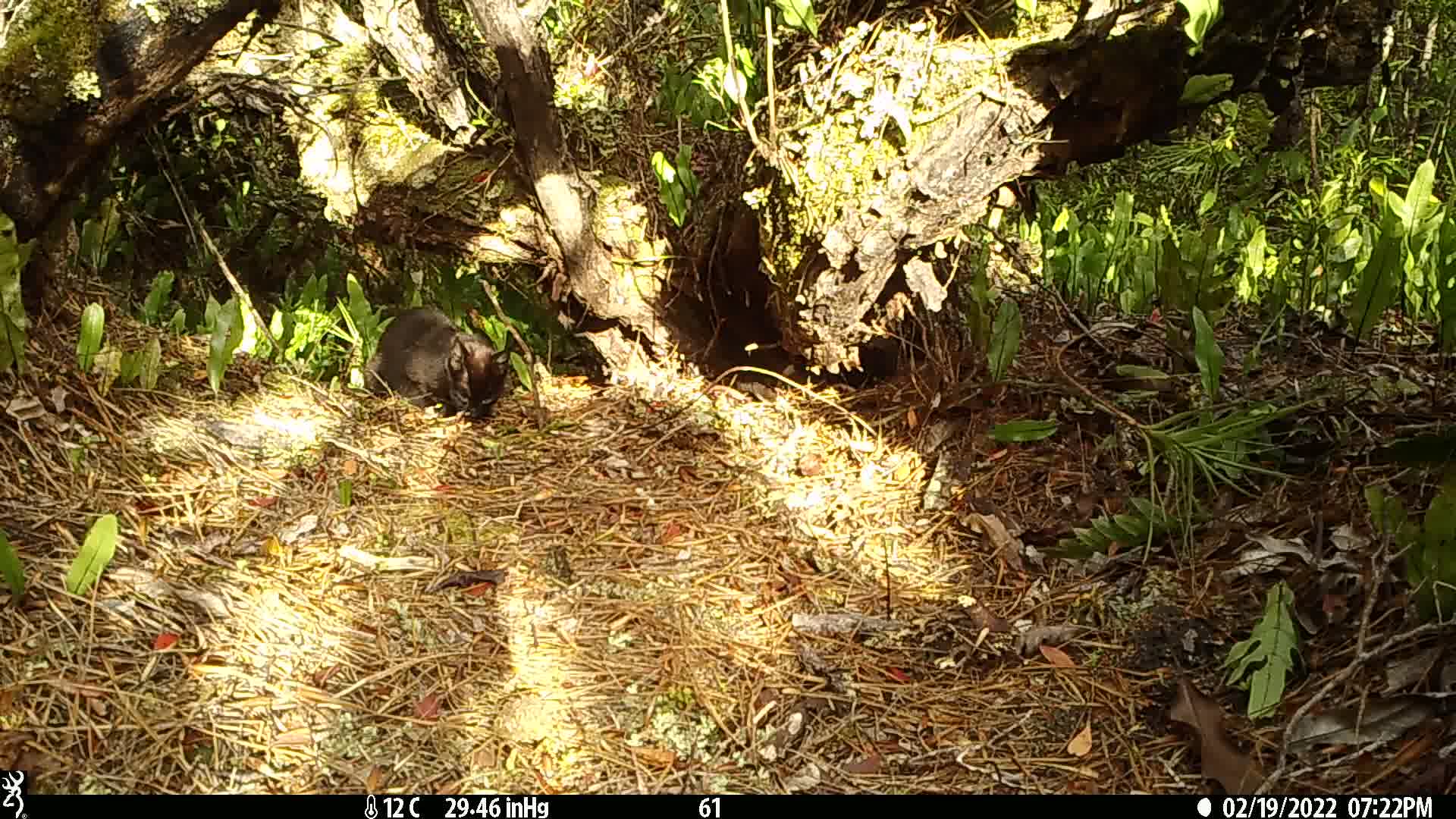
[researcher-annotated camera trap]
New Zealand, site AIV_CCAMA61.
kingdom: Animalia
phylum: Chordata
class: Mammalia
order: Carnivora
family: Felidae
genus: Felis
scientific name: Felis catus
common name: domestic cat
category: cat